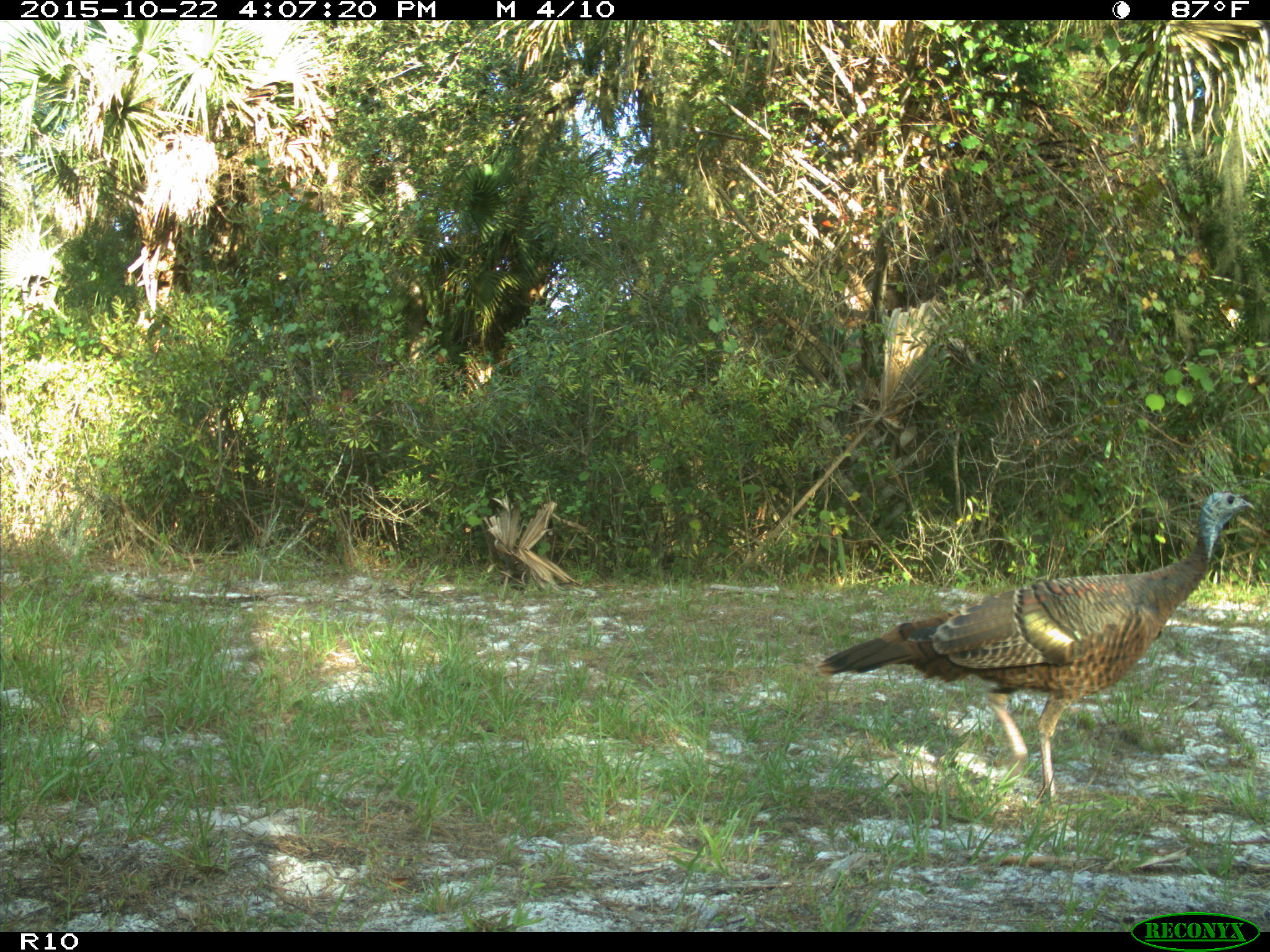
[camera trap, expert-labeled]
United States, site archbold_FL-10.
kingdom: Animalia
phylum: Chordata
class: Aves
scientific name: Aves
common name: birds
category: unidentified bird